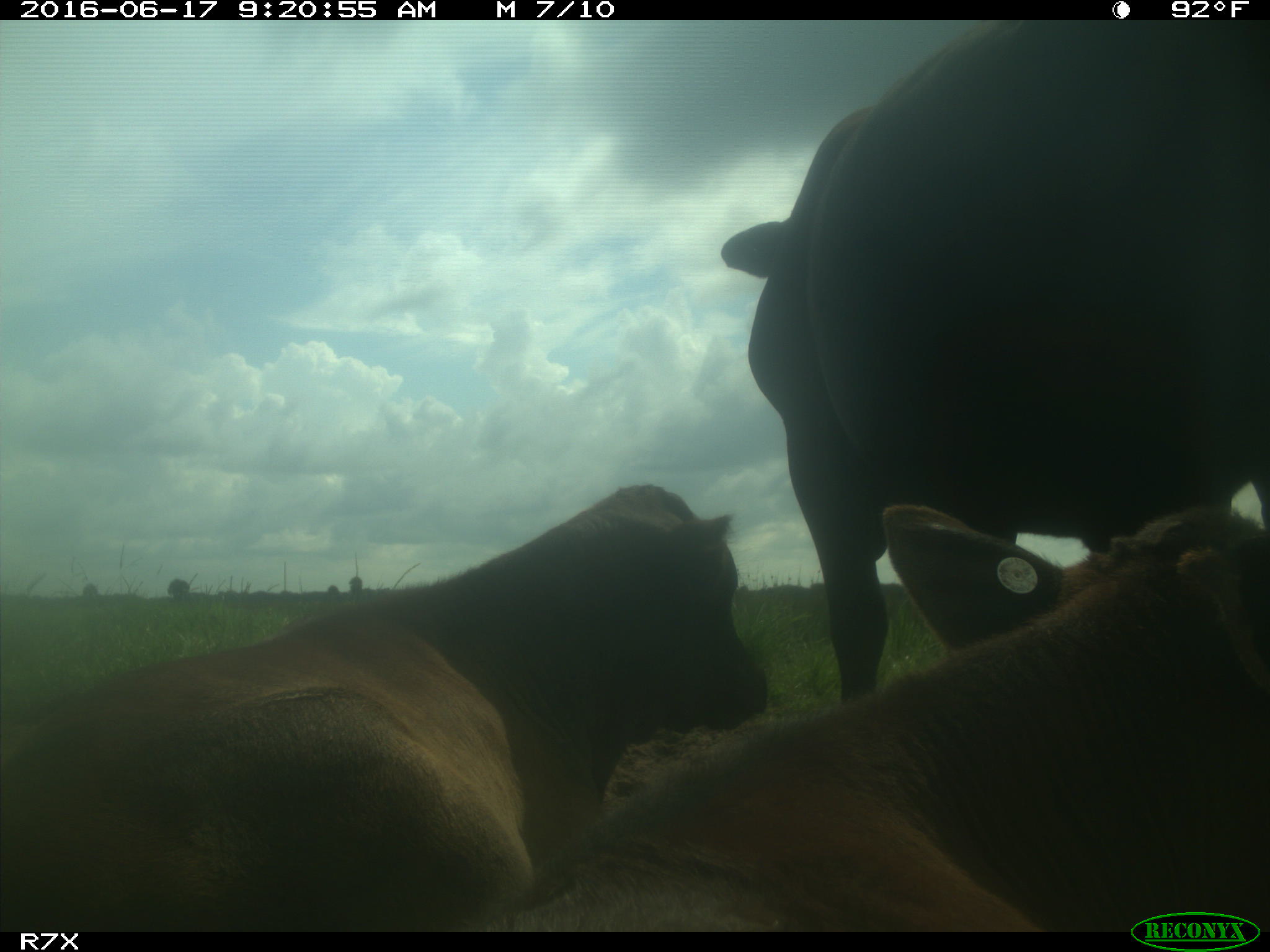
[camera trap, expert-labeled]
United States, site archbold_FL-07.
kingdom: Animalia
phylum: Chordata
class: Mammalia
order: Artiodactyla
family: Bovidae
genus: Bos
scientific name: Bos taurus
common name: domestic cow